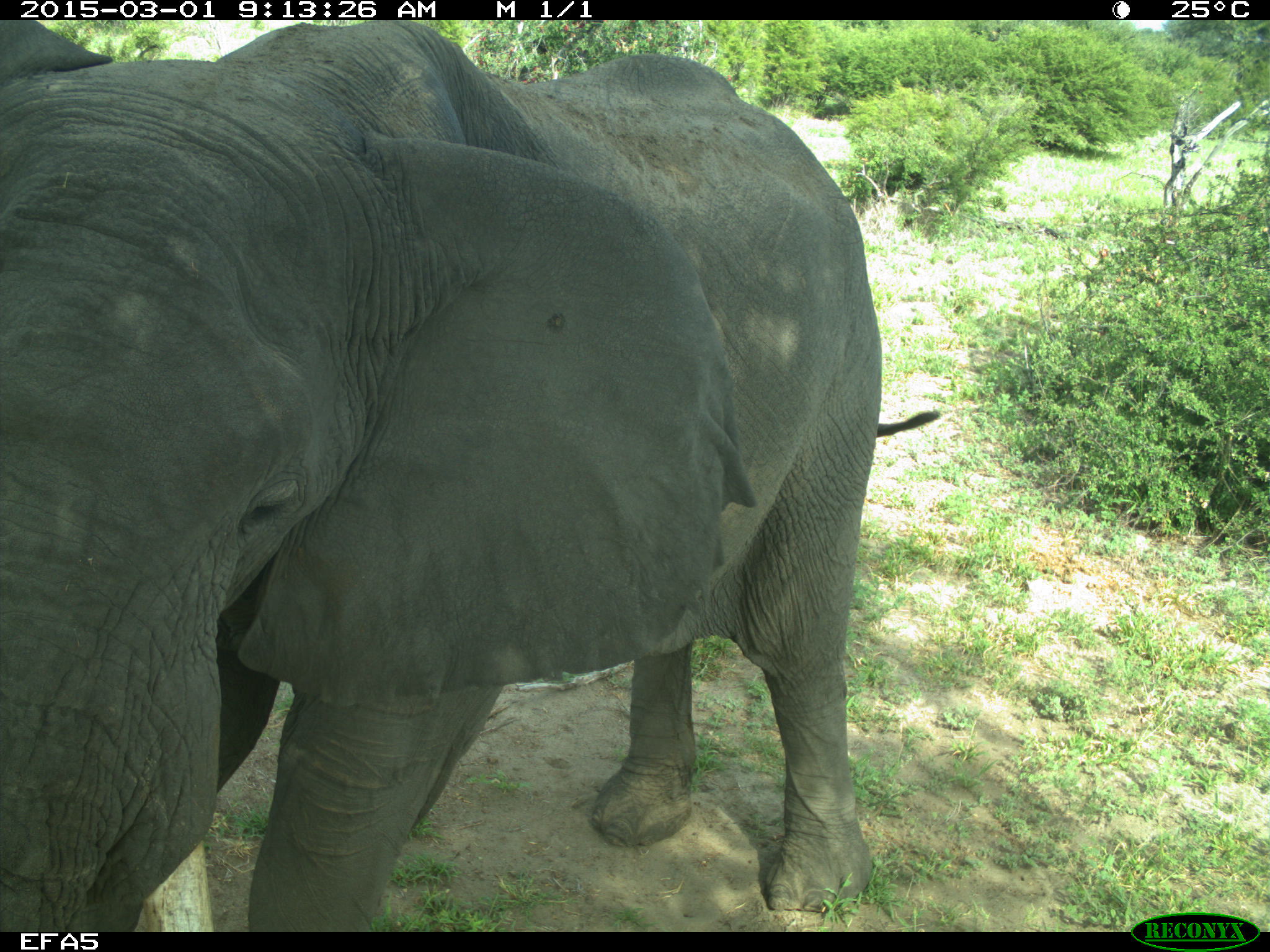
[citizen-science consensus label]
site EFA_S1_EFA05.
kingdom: Animalia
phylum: Chordata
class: Mammalia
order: Proboscidea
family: Elephantidae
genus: Loxodonta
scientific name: Loxodonta africana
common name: african bush elephant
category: elephant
Elephant (african bush elephant) (Loxodonta africana), count 1. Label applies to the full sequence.